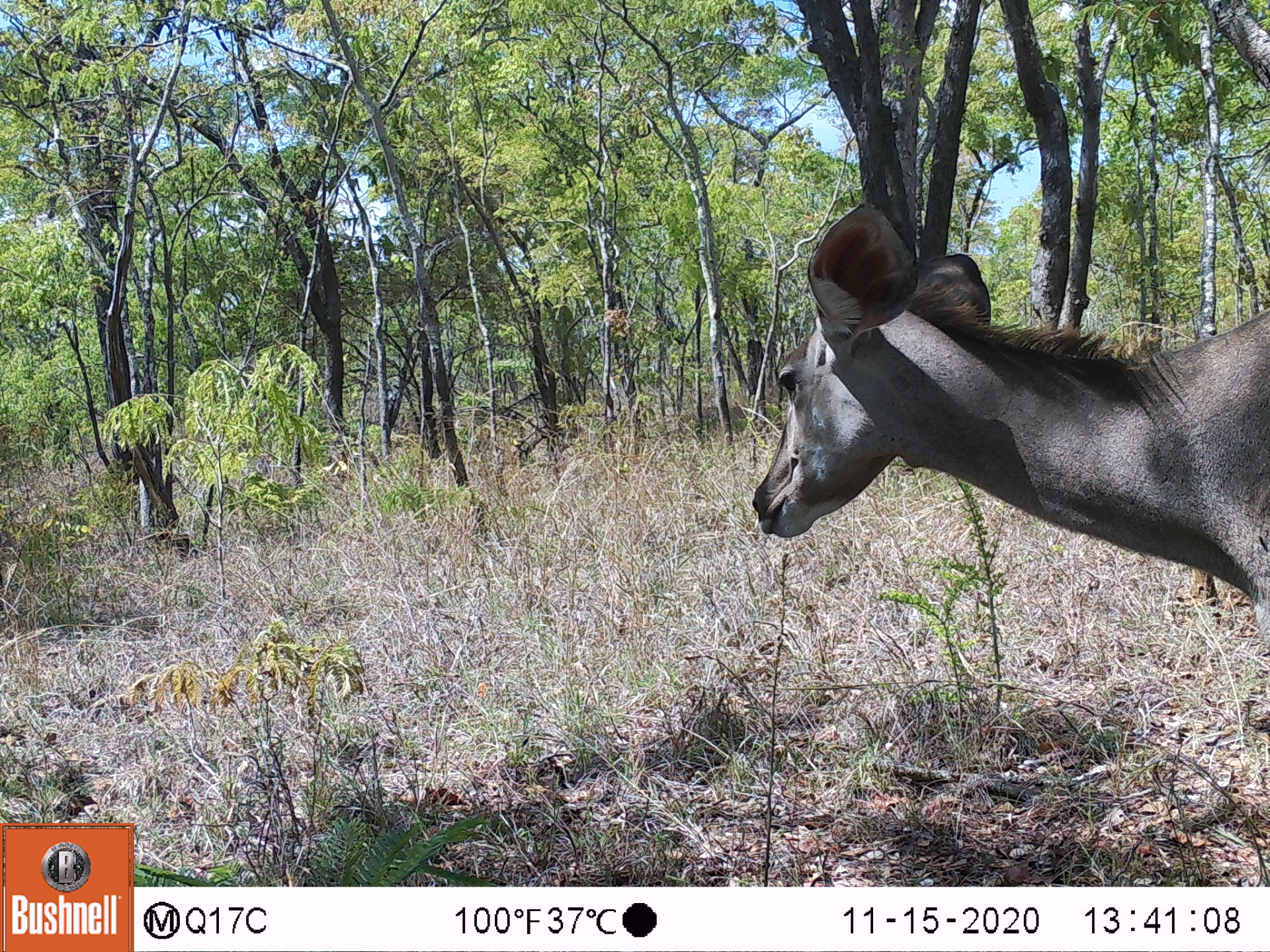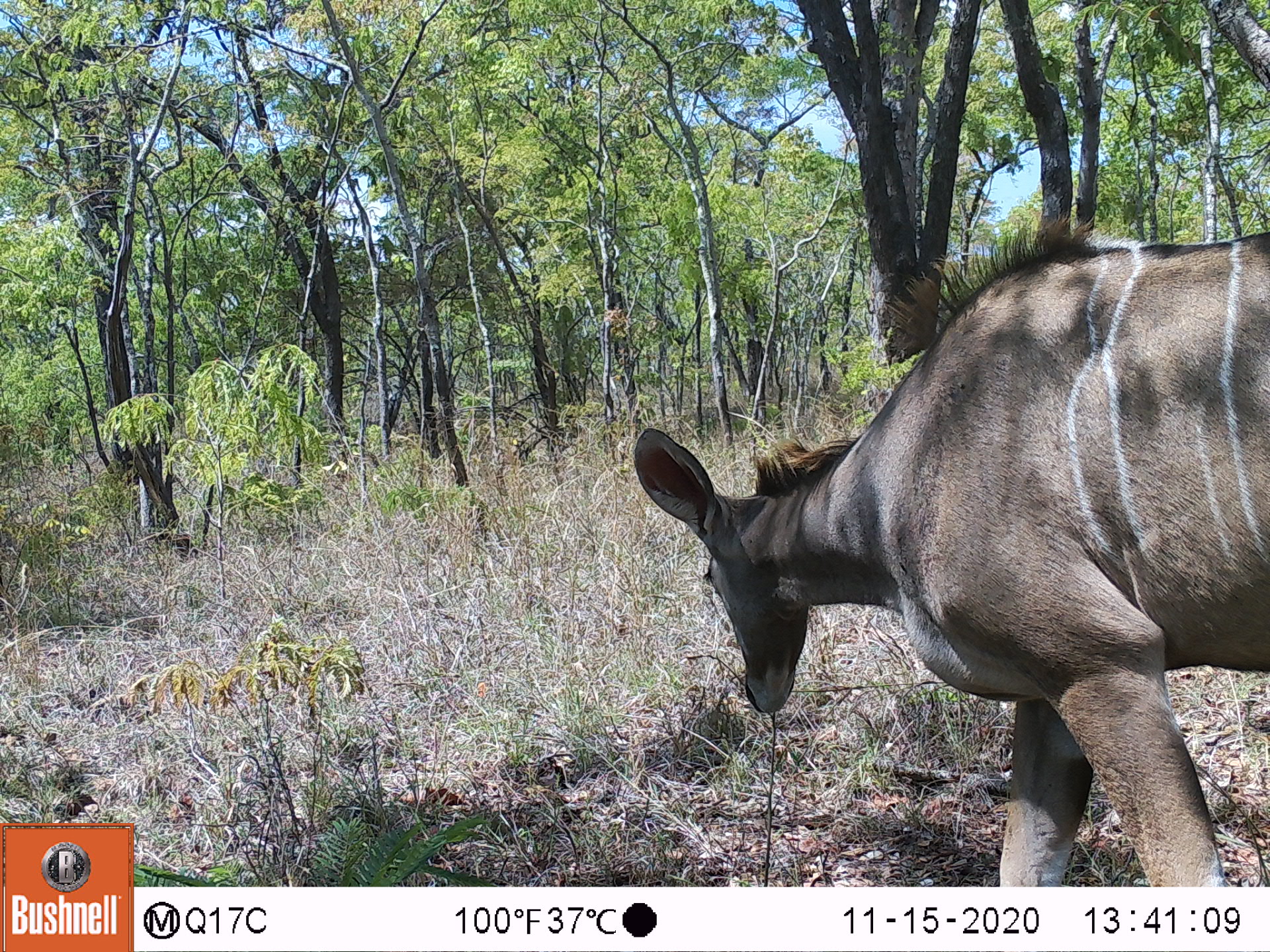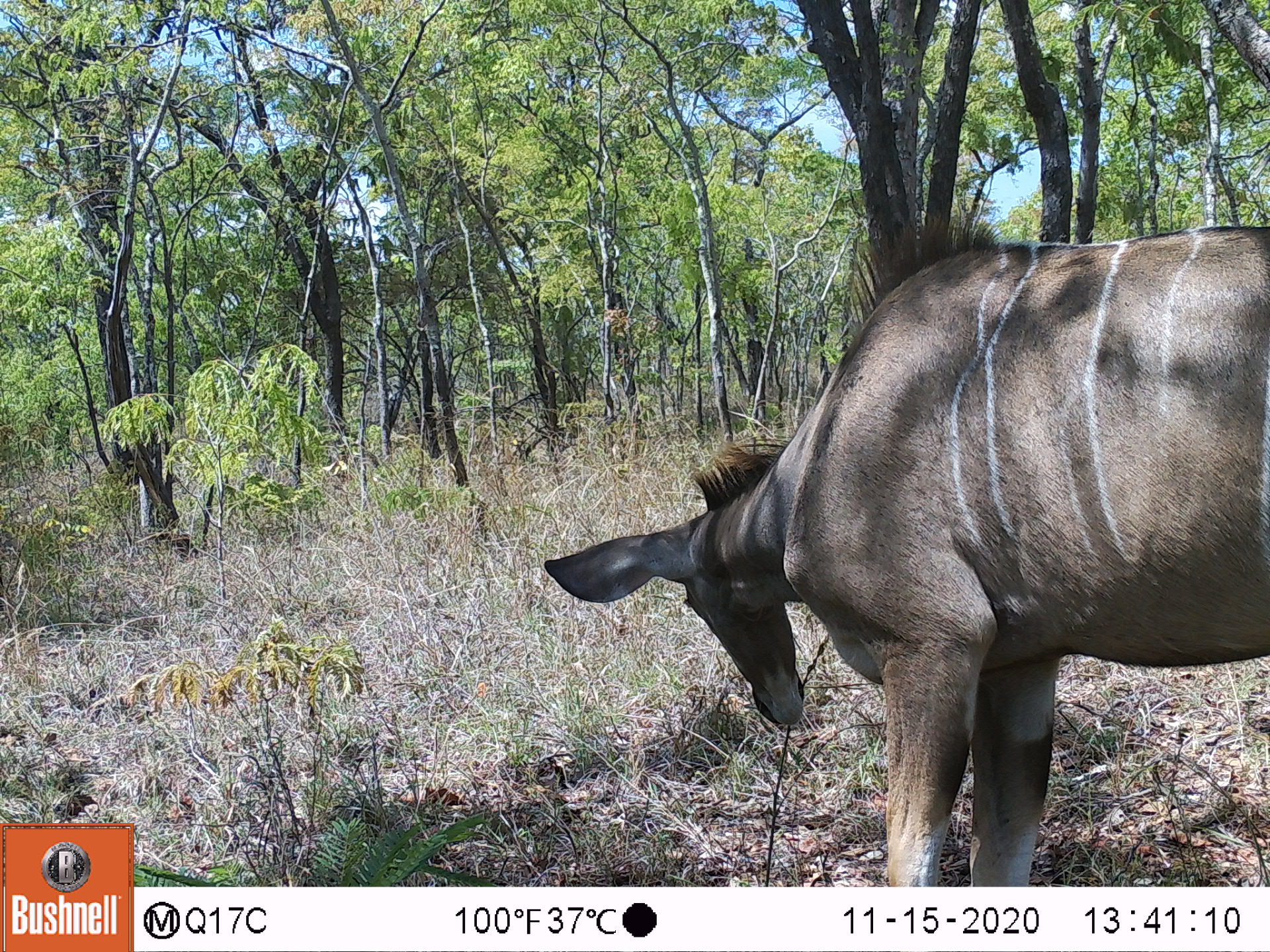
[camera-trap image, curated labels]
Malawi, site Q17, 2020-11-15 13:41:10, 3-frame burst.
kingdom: Animalia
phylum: Chordata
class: Mammalia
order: Artiodactyla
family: Bovidae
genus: Tragelaphus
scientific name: Tragelaphus strepsiceros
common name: greater kudu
Greater kudu (Tragelaphus strepsiceros), count 1.